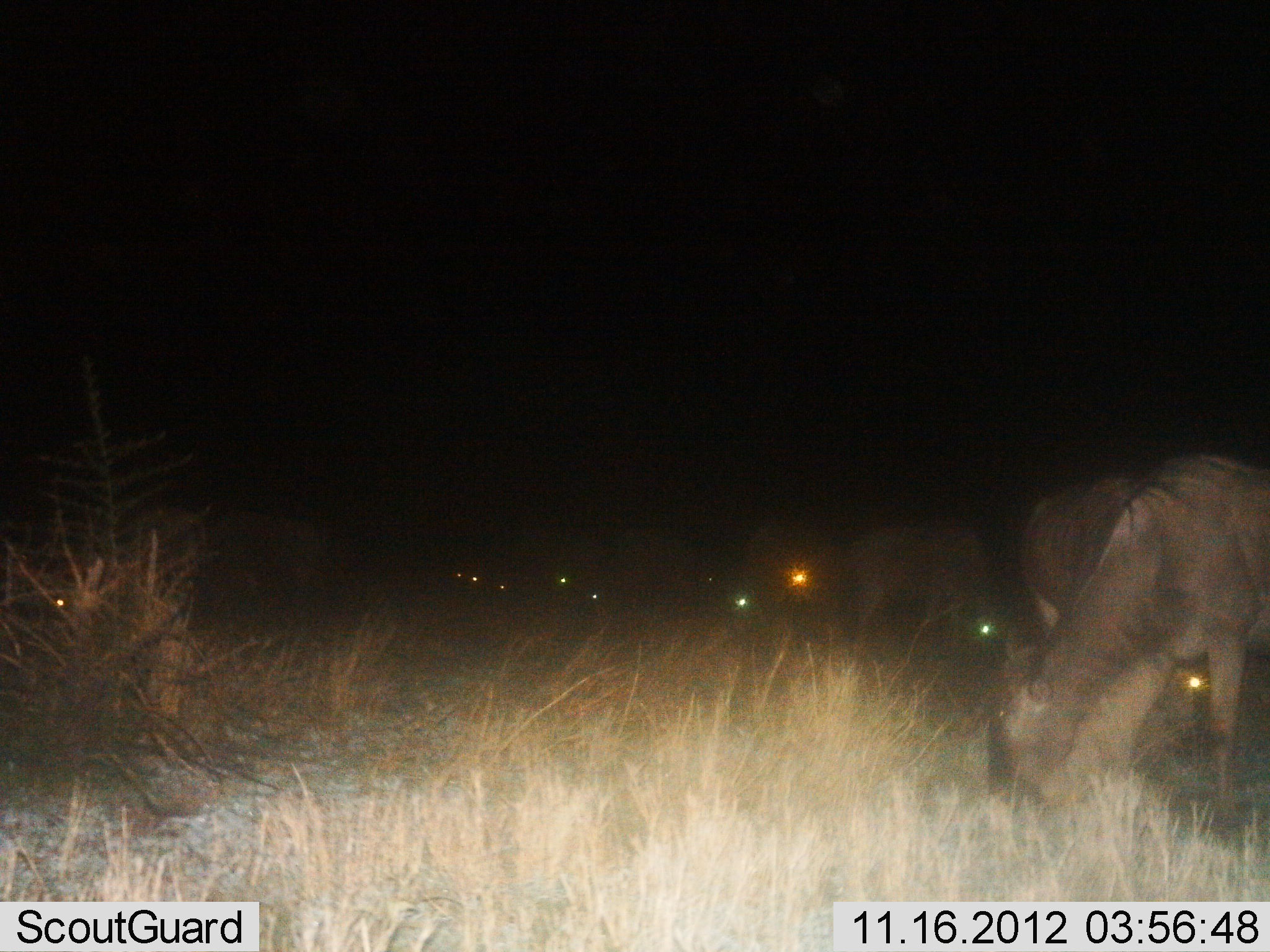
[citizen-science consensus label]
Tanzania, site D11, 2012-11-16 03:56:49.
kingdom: Animalia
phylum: Chordata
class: Mammalia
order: Artiodactyla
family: Bovidae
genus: Connochaetes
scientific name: Connochaetes taurinus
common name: blue wildebeest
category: wildebeest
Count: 11-50.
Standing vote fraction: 50%.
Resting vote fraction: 20%.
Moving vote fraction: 10%.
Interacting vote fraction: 10%.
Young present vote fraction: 0%.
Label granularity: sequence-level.